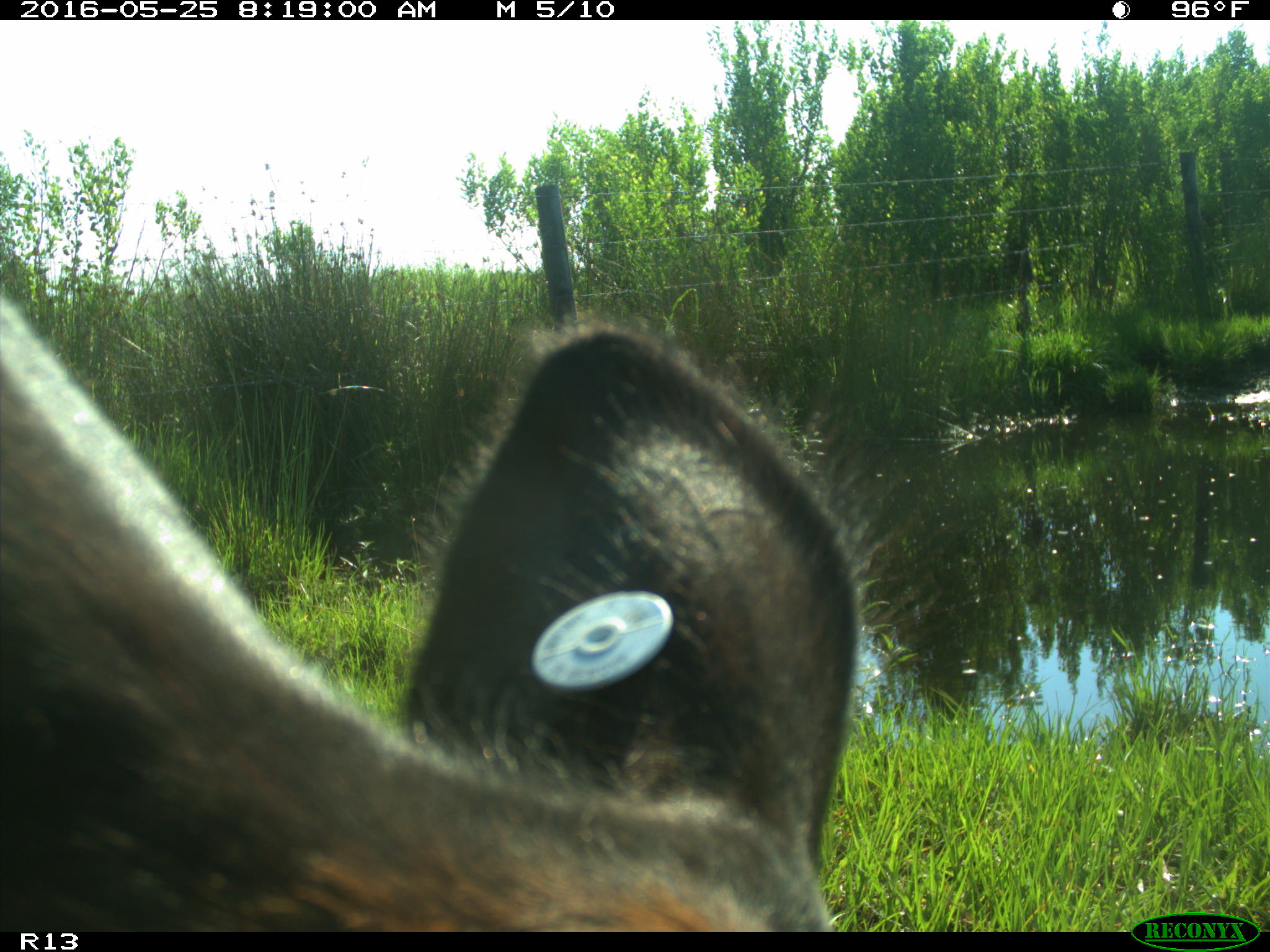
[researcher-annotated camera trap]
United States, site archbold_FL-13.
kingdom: Animalia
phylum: Chordata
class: Mammalia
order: Artiodactyla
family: Bovidae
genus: Bos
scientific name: Bos taurus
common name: domestic cow